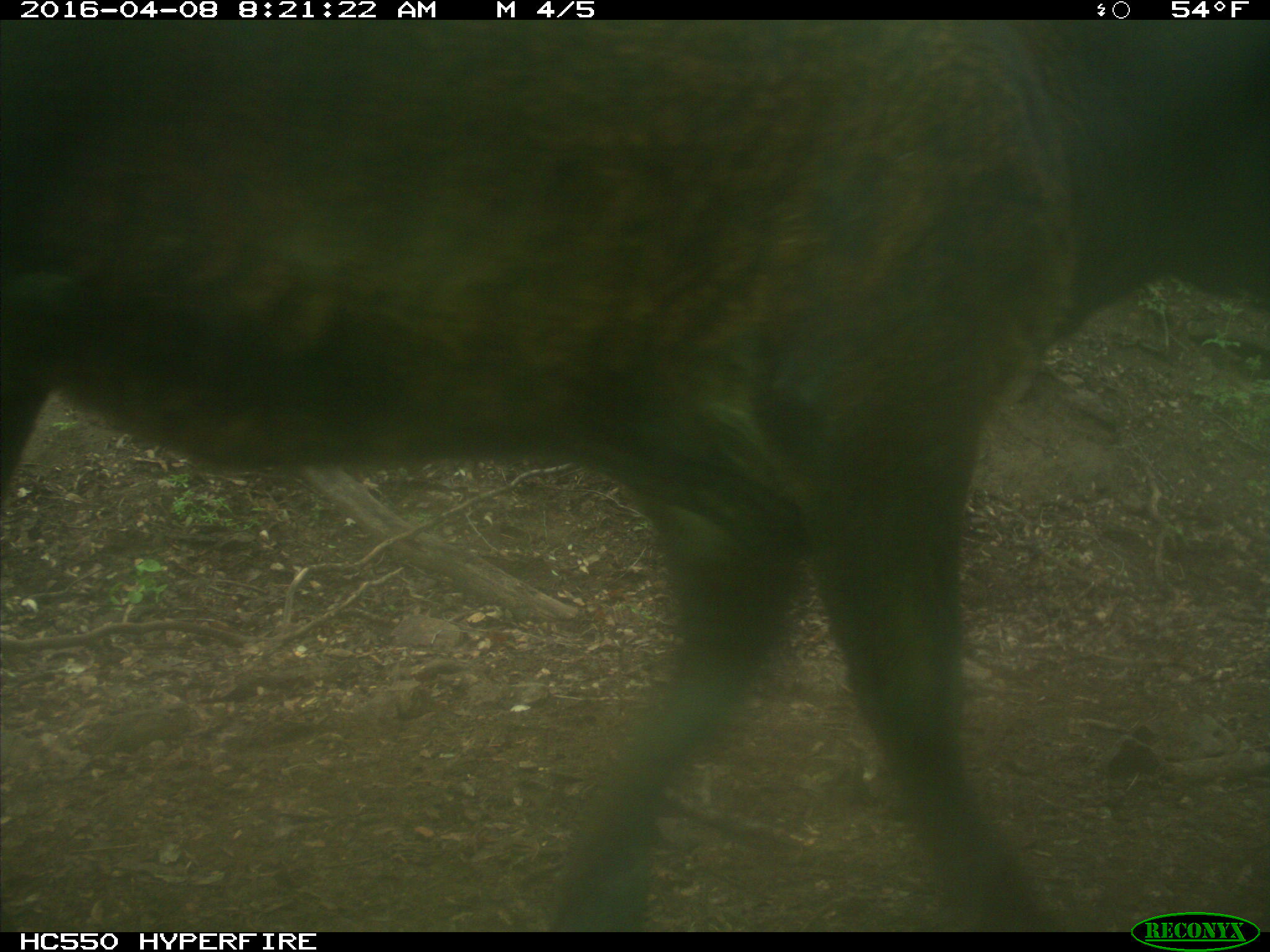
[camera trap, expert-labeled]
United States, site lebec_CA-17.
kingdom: Animalia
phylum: Chordata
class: Mammalia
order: Artiodactyla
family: Bovidae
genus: Bos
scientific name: Bos taurus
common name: domestic cow